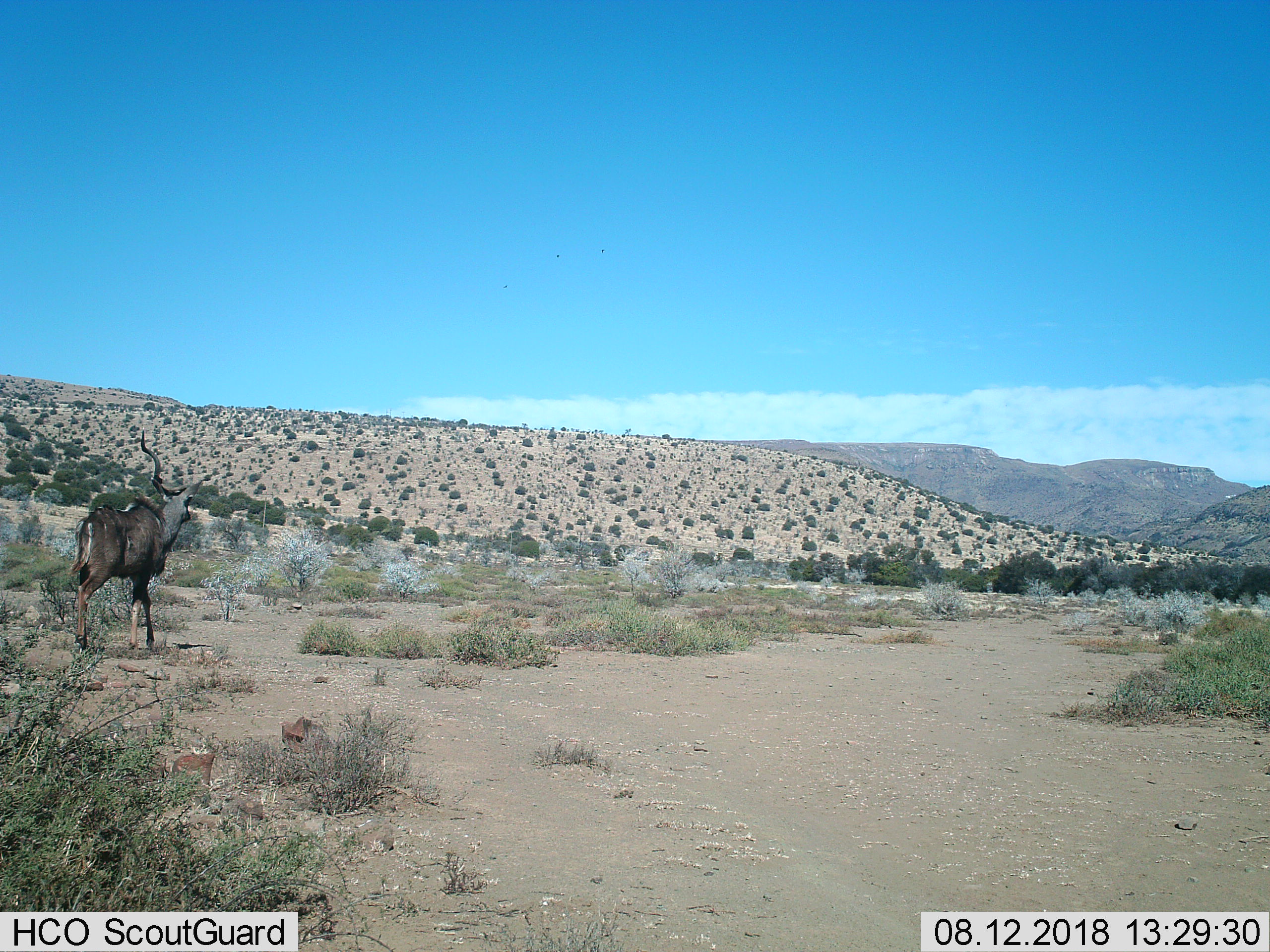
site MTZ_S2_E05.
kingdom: Animalia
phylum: Chordata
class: Mammalia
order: Artiodactyla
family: Bovidae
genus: Tragelaphus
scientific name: Tragelaphus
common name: kudu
Kudu (Tragelaphus), count 1. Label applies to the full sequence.